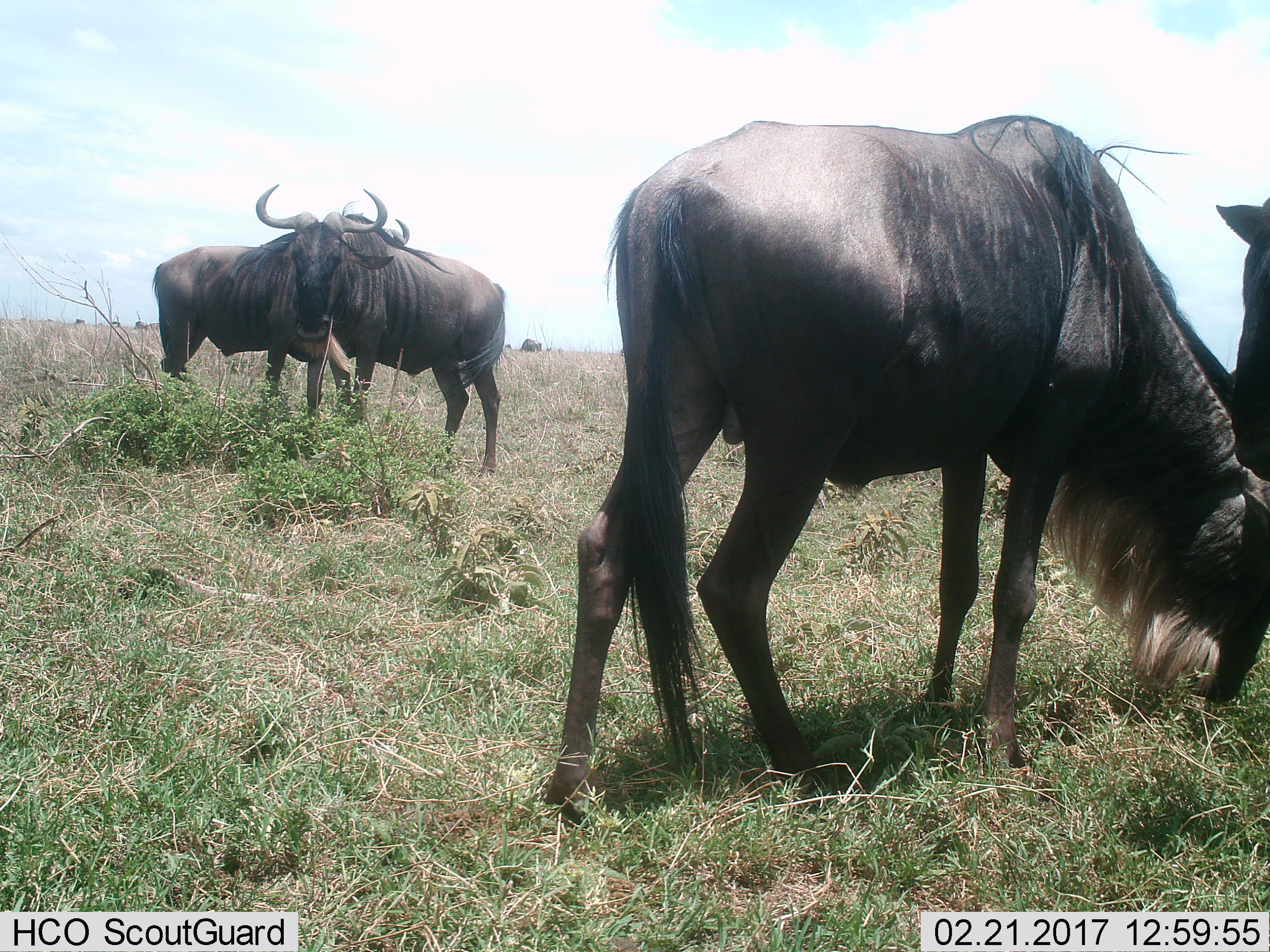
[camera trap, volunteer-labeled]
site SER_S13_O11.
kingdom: Animalia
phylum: Chordata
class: Mammalia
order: Artiodactyla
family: Bovidae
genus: Connochaetes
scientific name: Connochaetes taurinus taurinus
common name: blue wildebeest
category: wildebeestblue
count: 4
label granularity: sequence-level